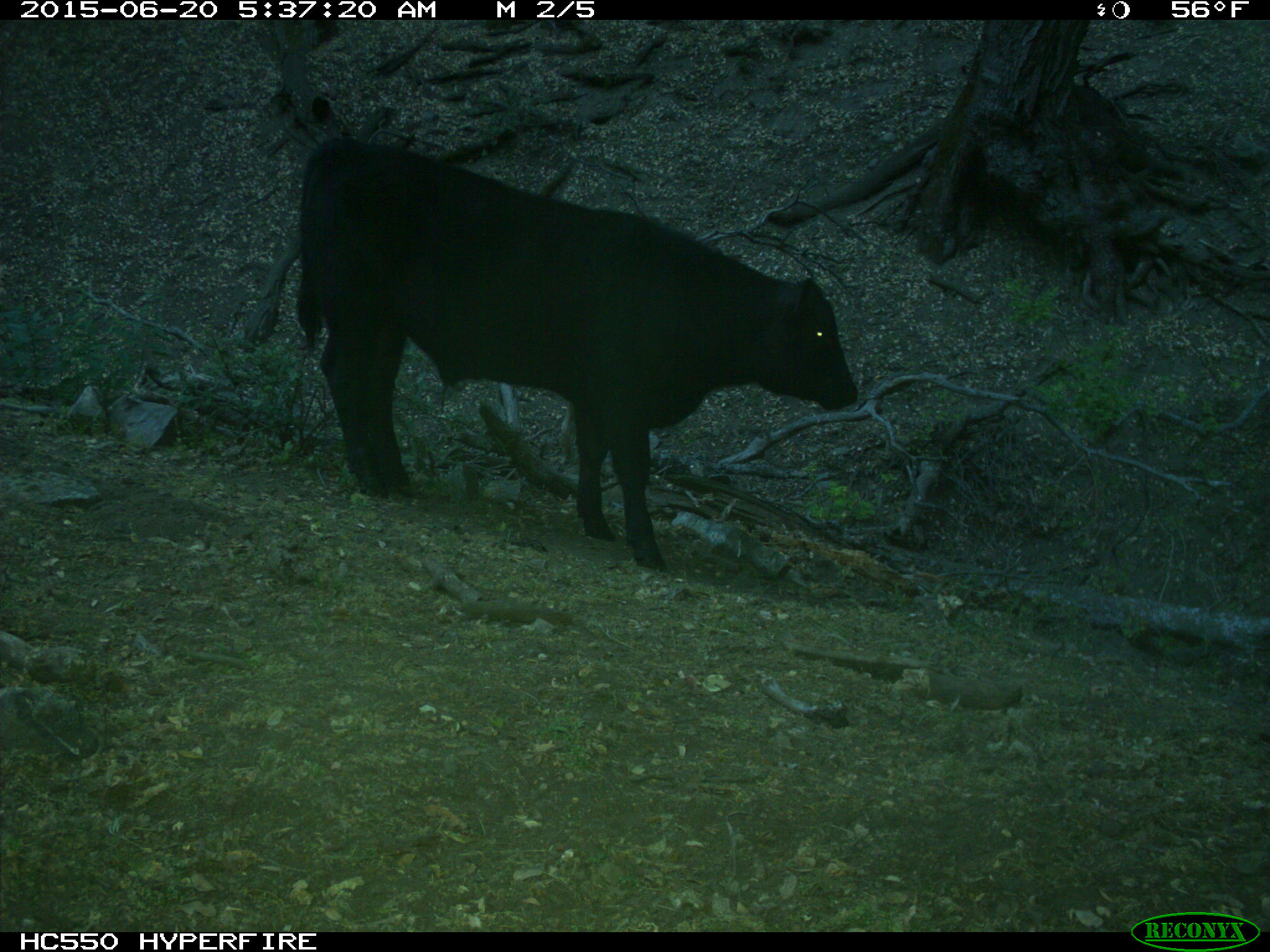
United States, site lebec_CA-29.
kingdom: Animalia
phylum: Chordata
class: Mammalia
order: Artiodactyla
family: Bovidae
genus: Bos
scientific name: Bos taurus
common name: domestic cow